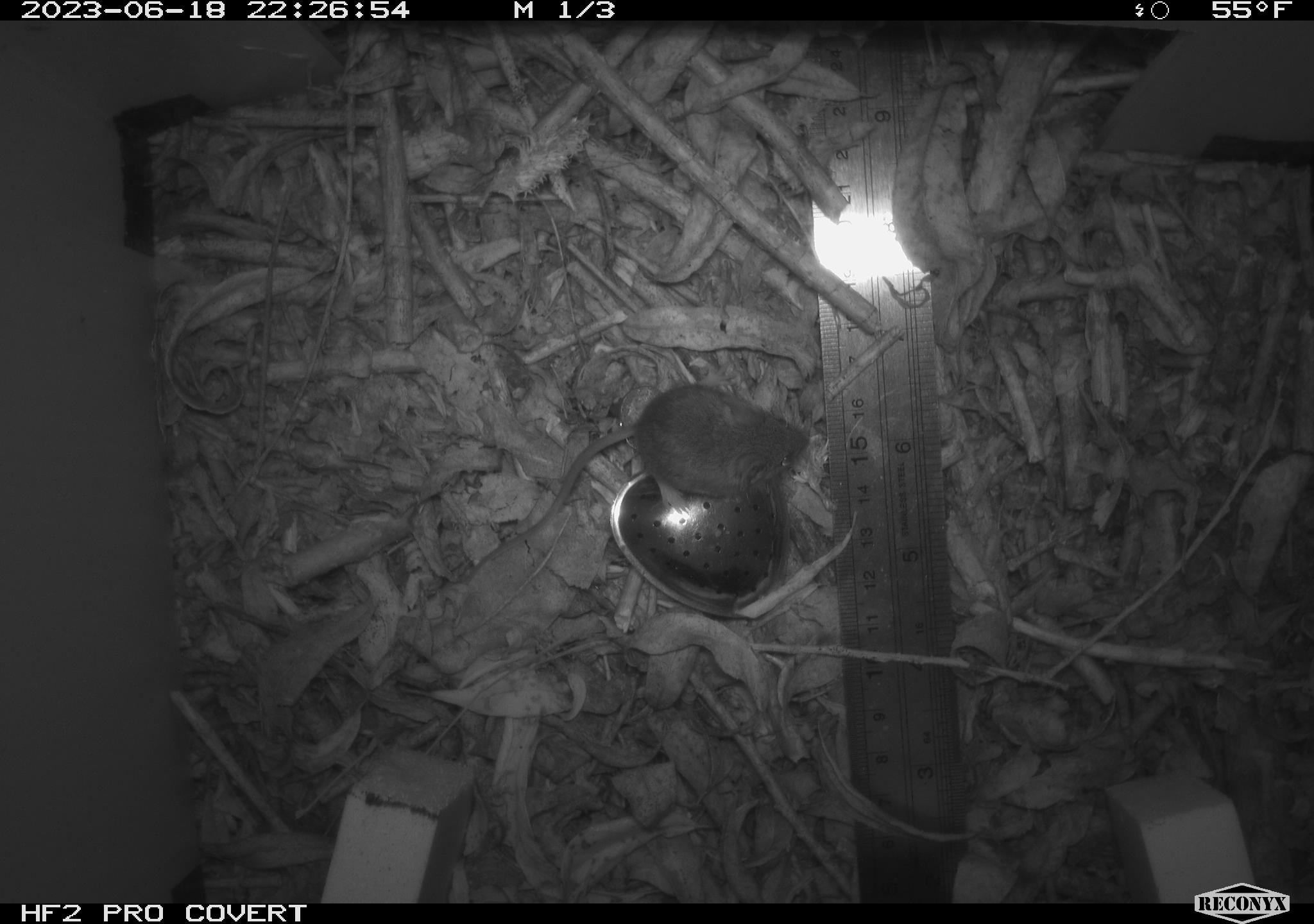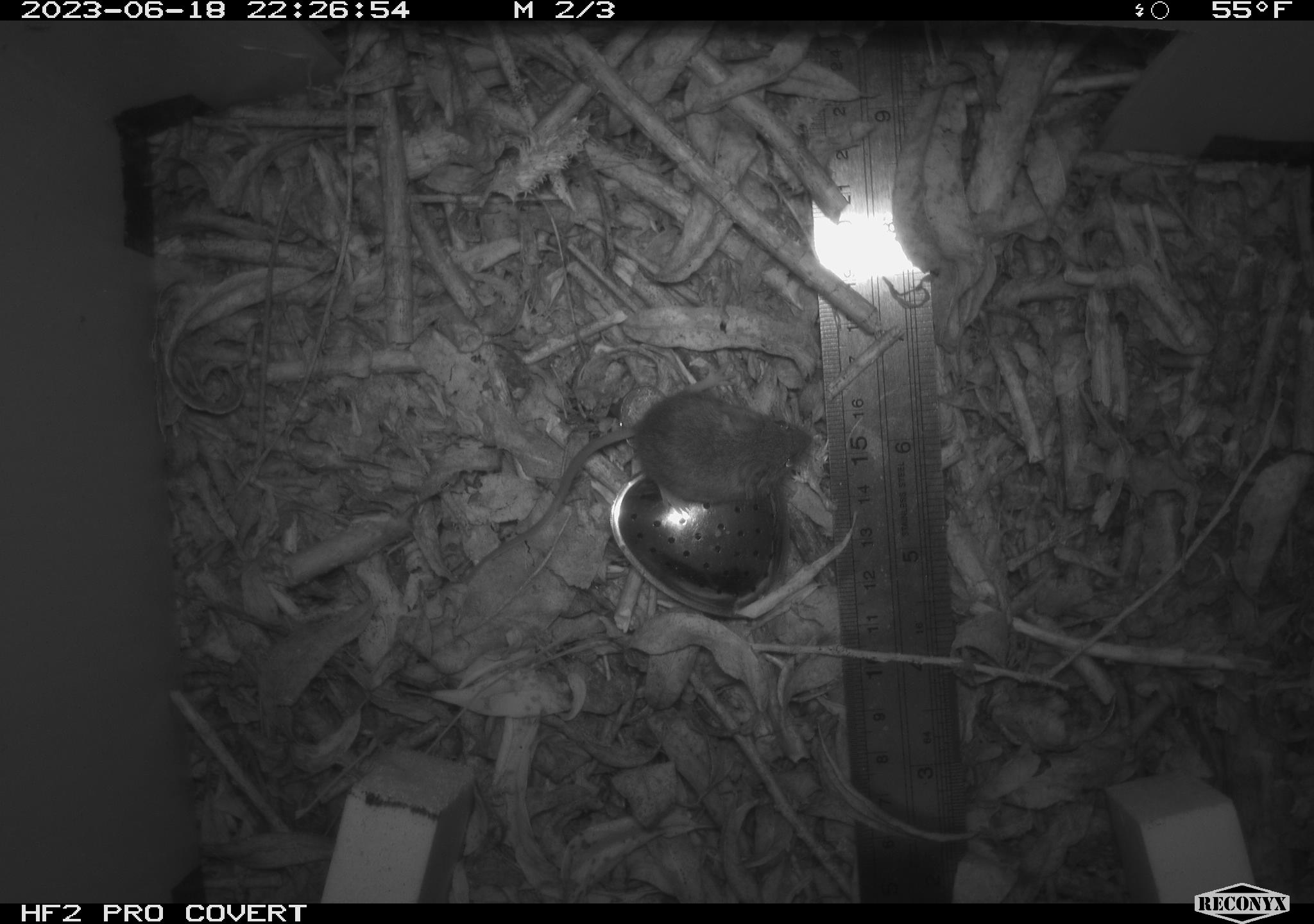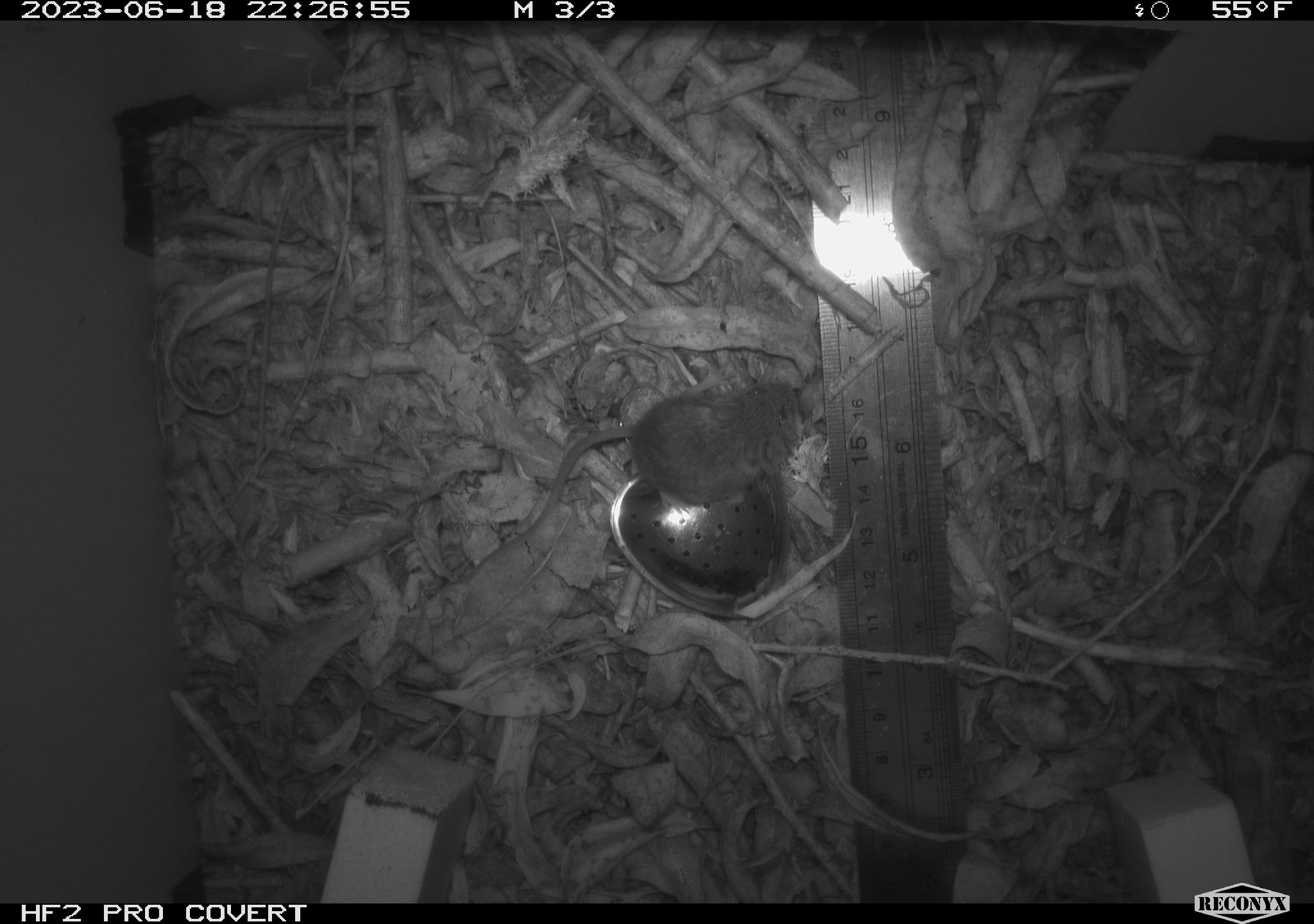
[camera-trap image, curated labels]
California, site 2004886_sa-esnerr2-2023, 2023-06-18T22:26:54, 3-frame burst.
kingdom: Animalia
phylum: Chordata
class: Mammalia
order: Rodentia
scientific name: Rodentia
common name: mouse species